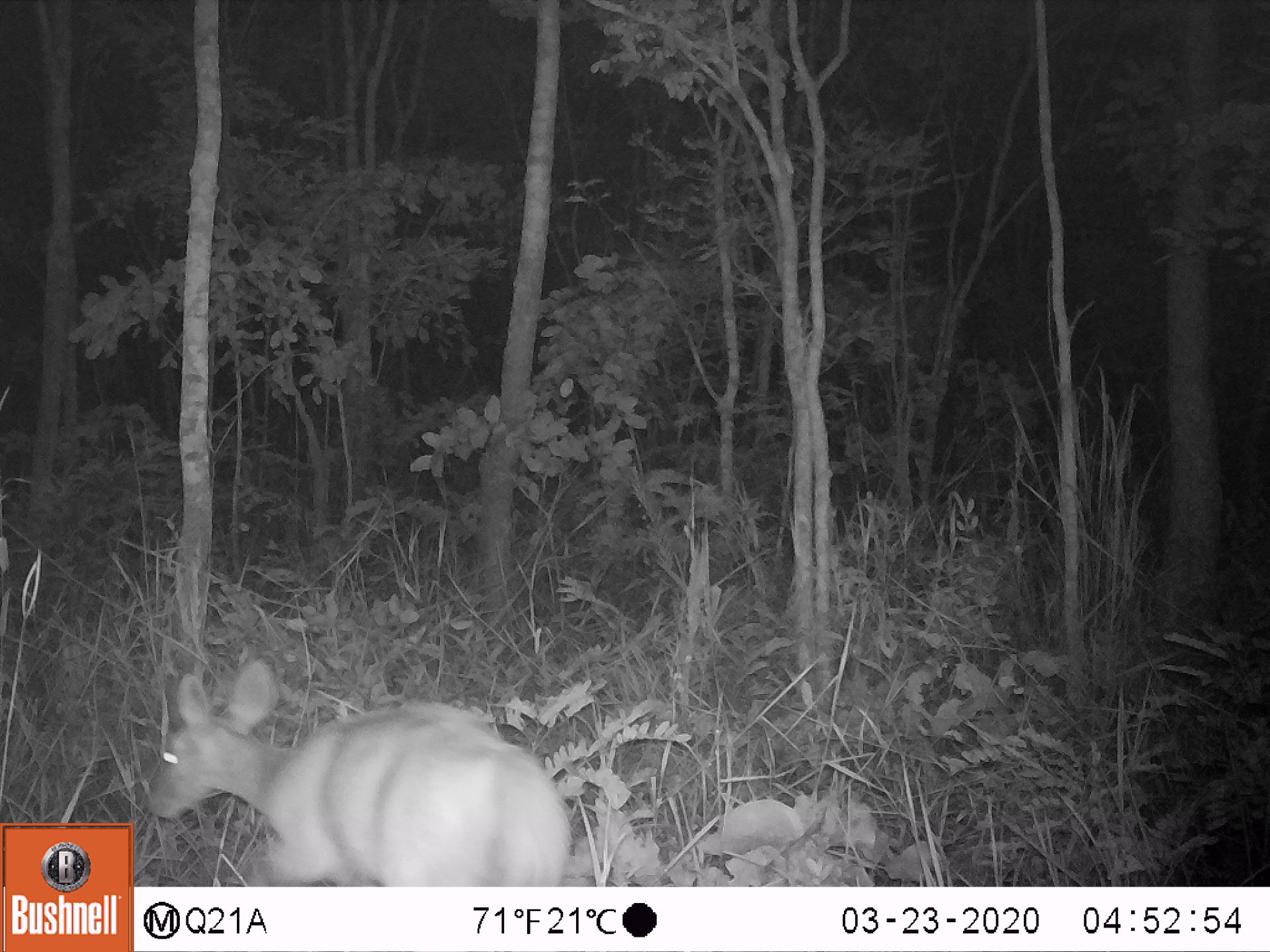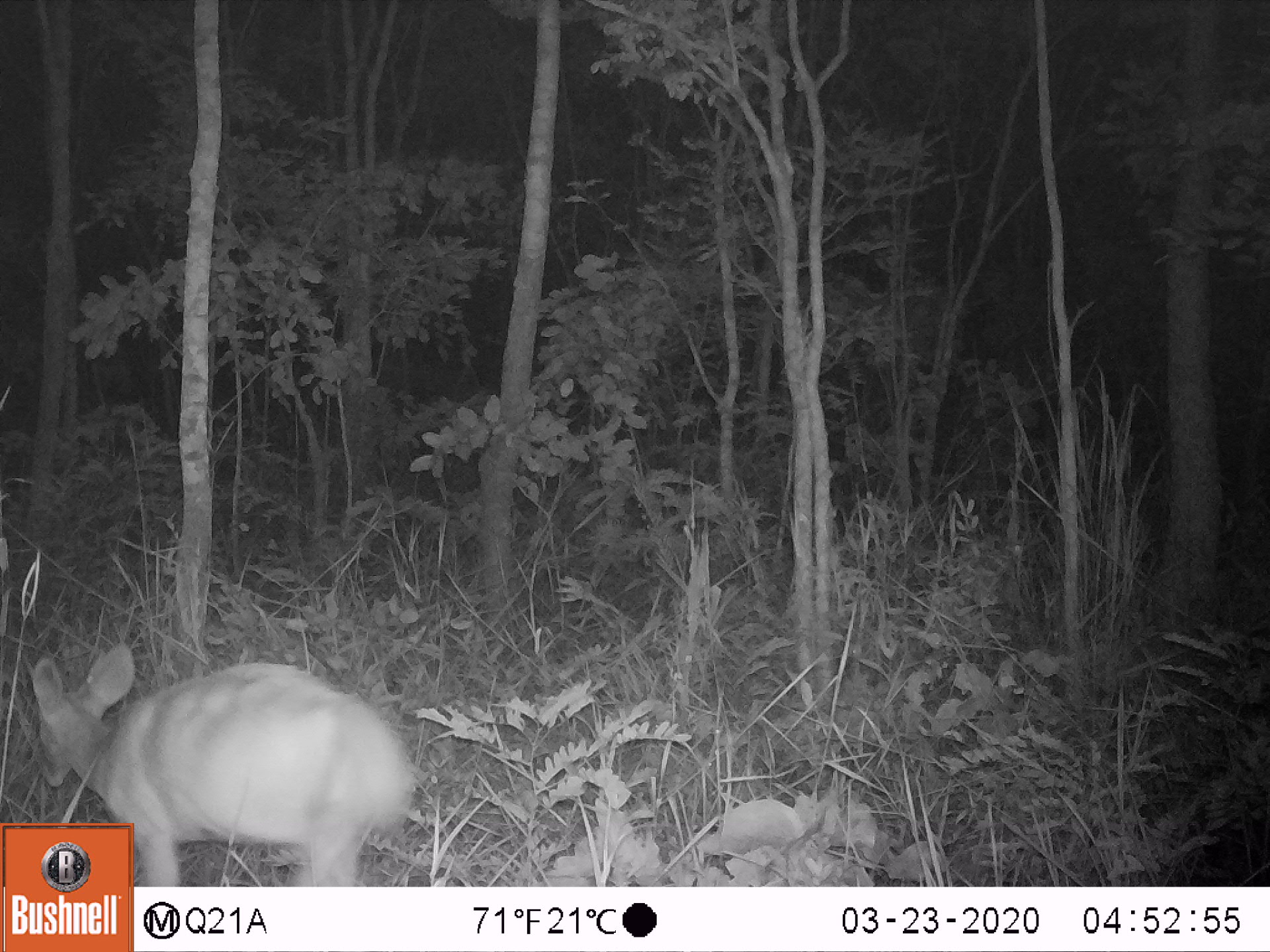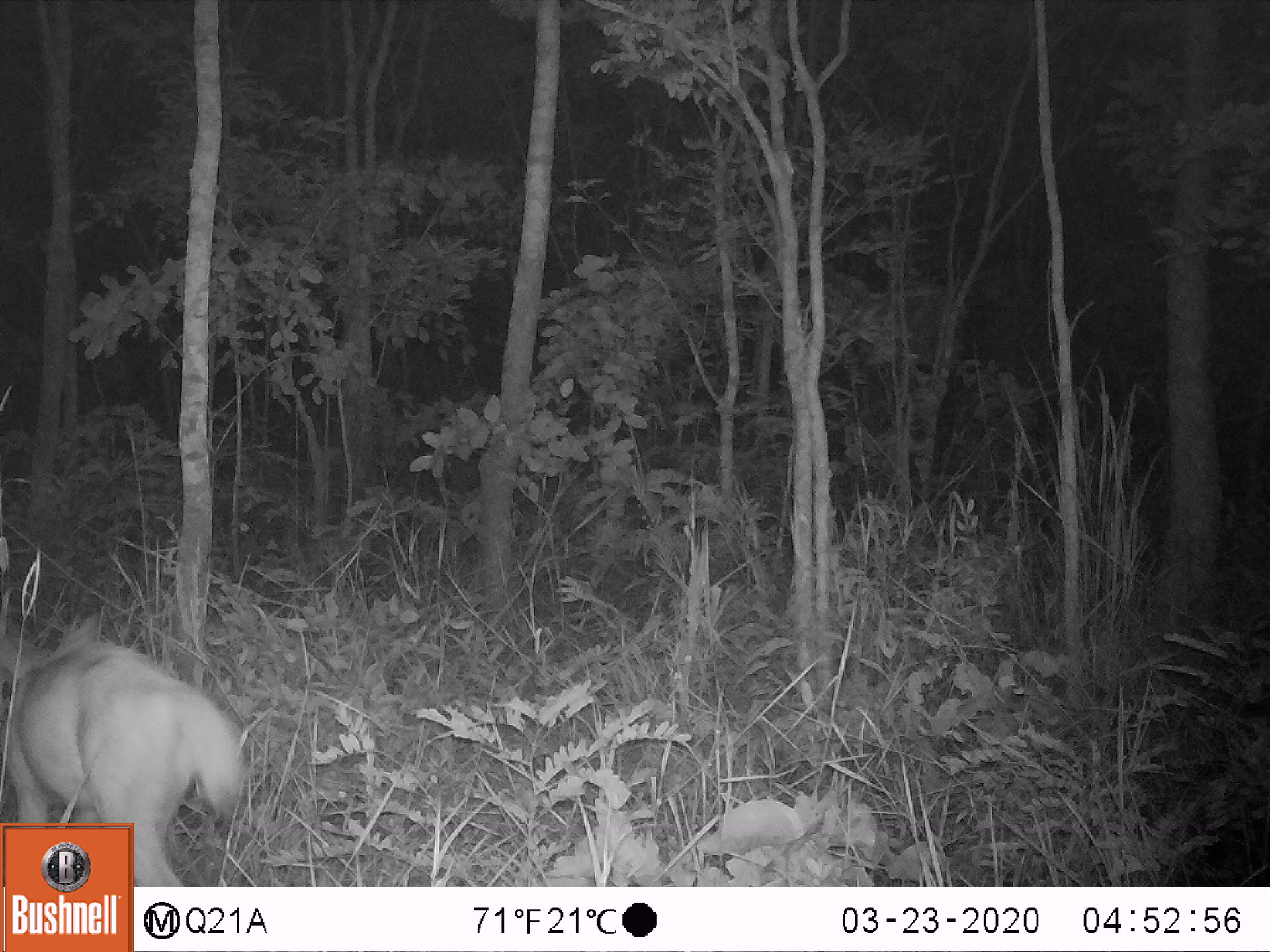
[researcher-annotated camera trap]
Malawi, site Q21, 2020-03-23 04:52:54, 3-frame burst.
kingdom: Animalia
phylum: Chordata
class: Mammalia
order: Artiodactyla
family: Bovidae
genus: Tragelaphus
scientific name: Tragelaphus sylvaticus sylvaticus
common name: cape bushbuck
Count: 1.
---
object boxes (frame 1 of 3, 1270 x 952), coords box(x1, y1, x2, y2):
cape bushbuck: box(143, 629, 576, 881)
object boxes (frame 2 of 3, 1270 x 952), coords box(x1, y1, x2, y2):
cape bushbuck: box(26, 635, 419, 819)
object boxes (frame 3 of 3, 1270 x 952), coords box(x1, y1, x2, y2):
cape bushbuck: box(0, 605, 251, 819)